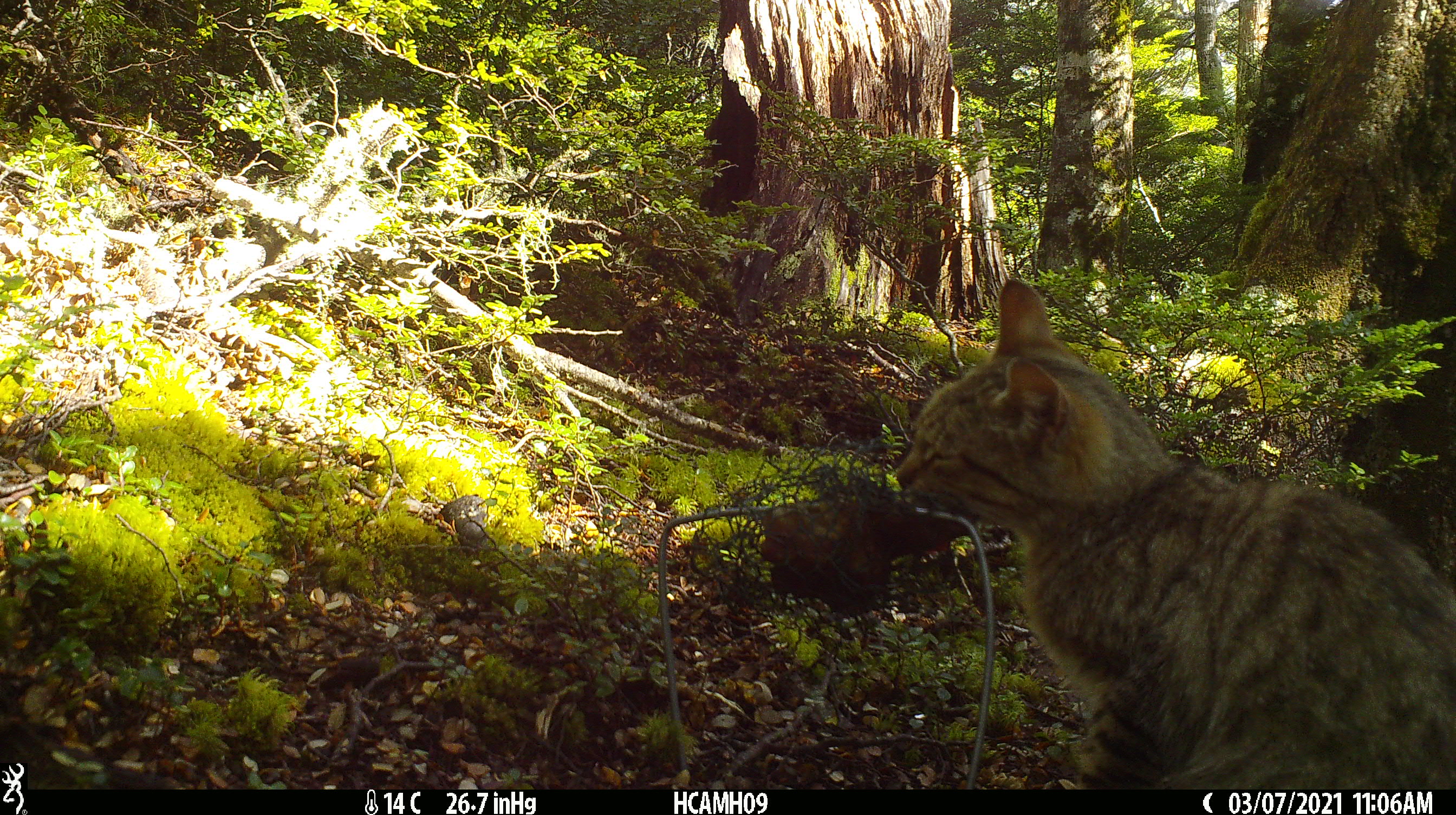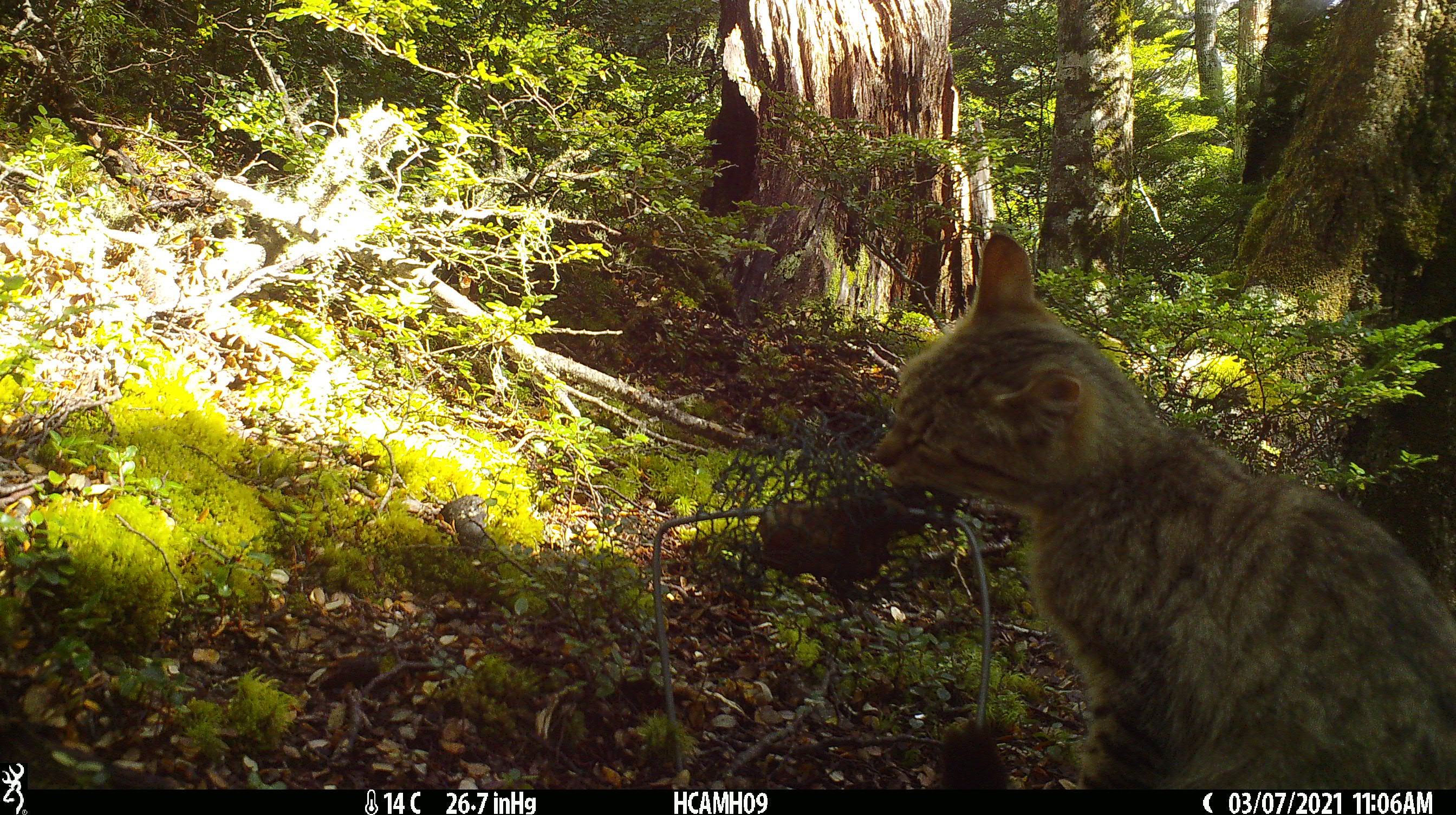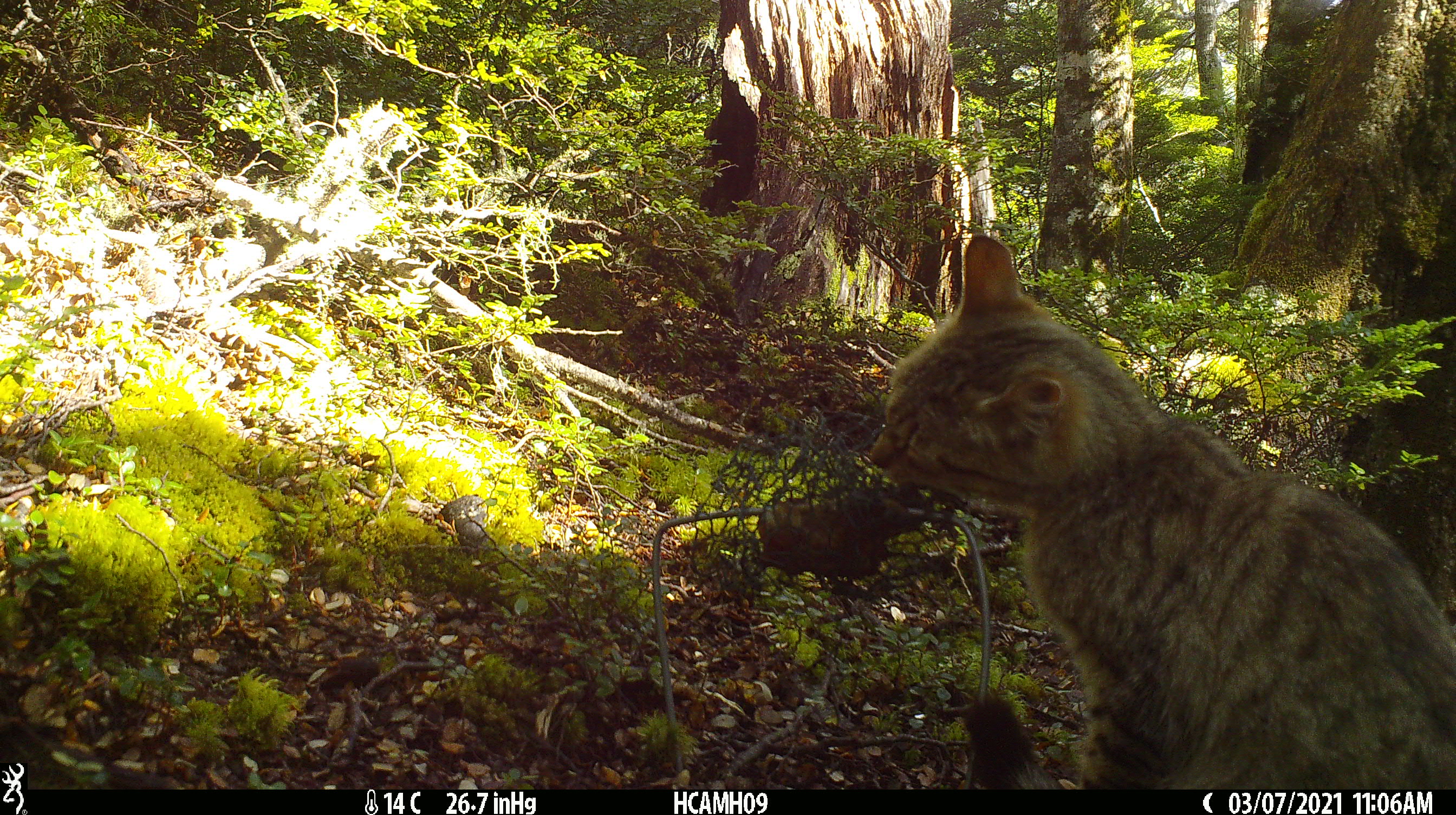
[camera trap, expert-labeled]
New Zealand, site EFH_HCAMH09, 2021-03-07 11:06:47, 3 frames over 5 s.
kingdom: Animalia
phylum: Chordata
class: Mammalia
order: Carnivora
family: Felidae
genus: Felis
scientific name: Felis catus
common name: domestic cat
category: cat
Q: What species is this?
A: Cat (domestic cat) (Felis catus).